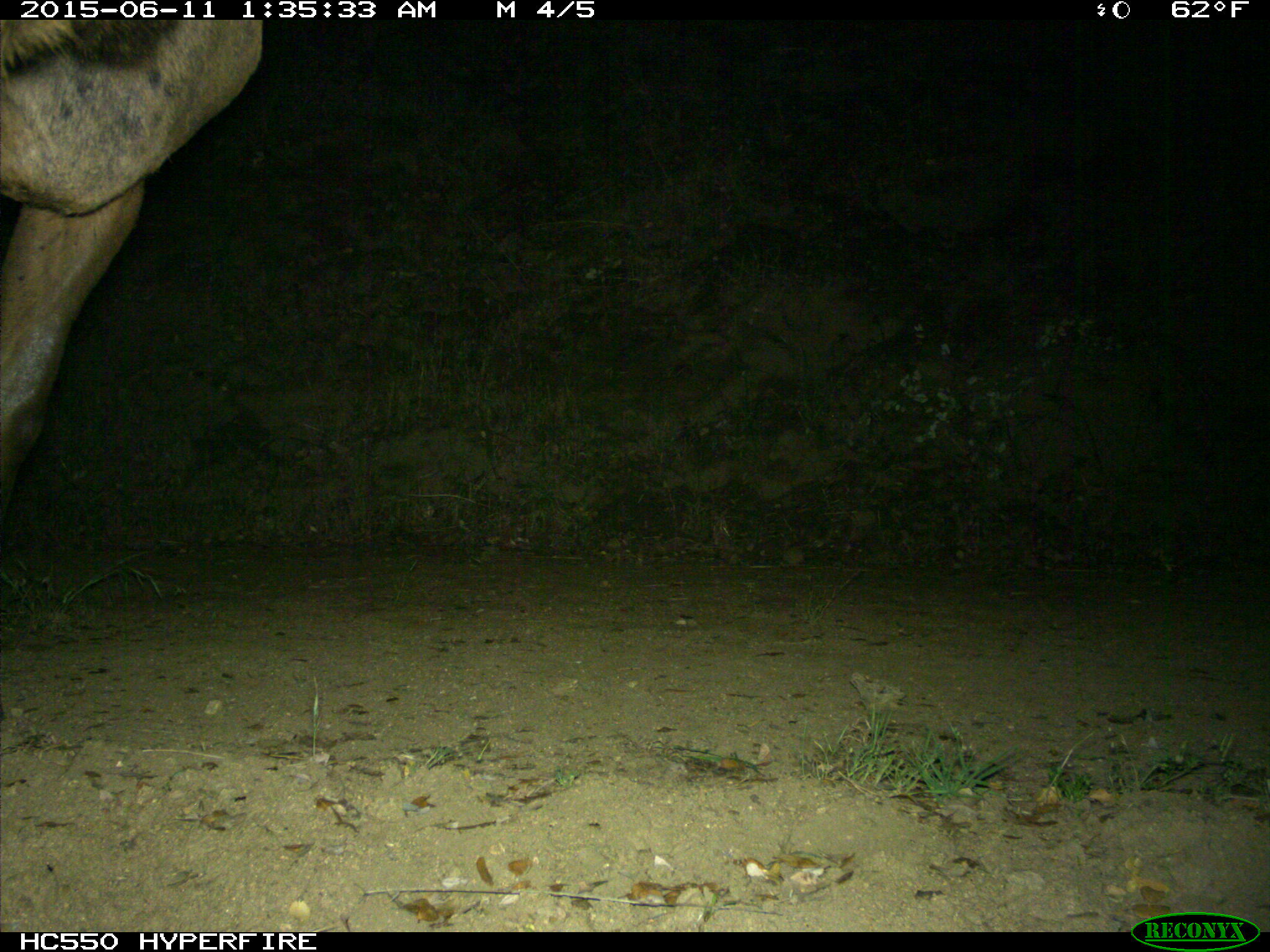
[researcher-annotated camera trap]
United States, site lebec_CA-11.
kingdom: Animalia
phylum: Chordata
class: Mammalia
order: Artiodactyla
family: Cervidae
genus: Cervus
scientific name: Cervus canadensis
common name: elk